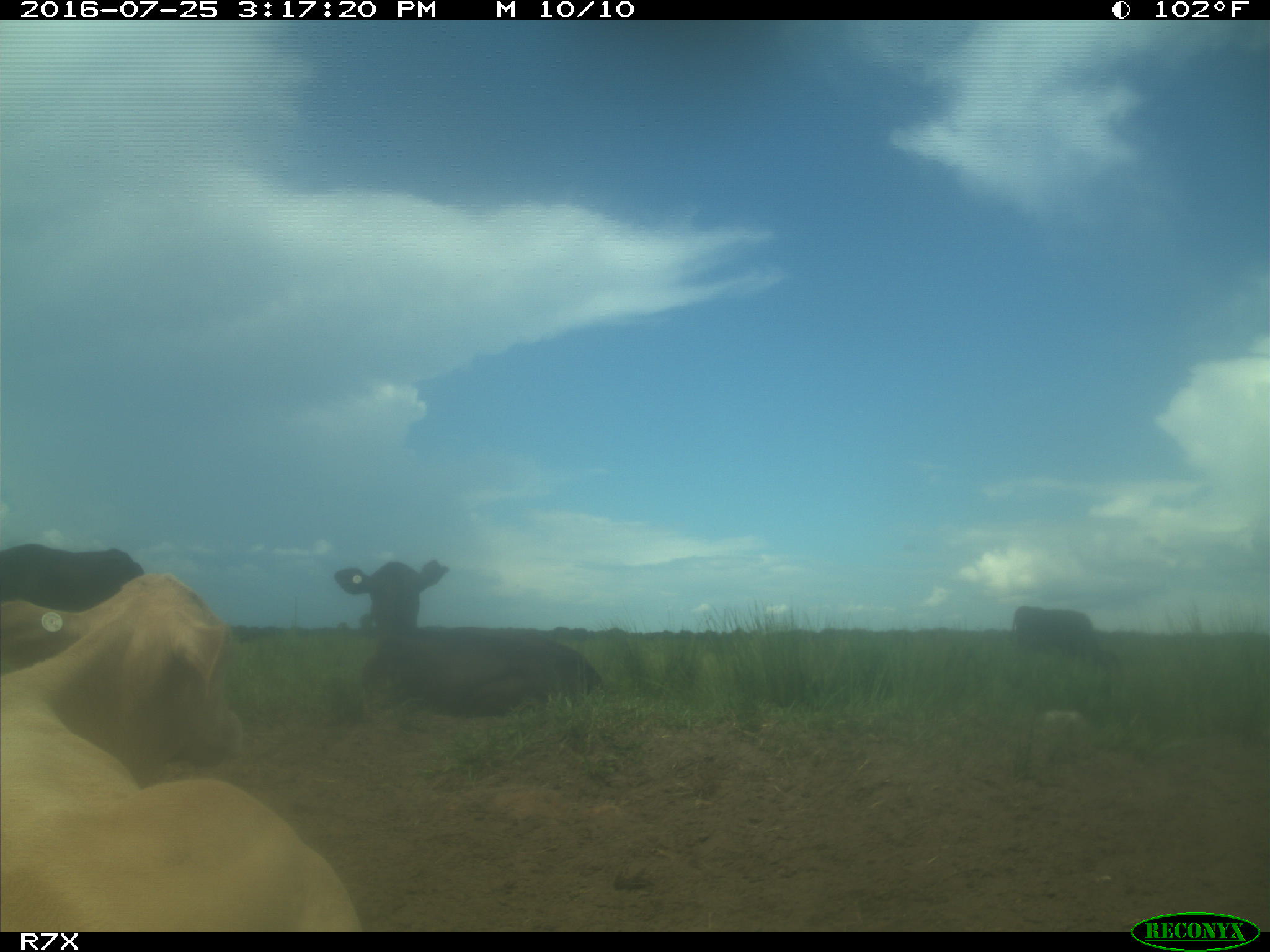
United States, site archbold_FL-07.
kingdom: Animalia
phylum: Chordata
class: Mammalia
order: Artiodactyla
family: Bovidae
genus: Bos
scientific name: Bos taurus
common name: domestic cow